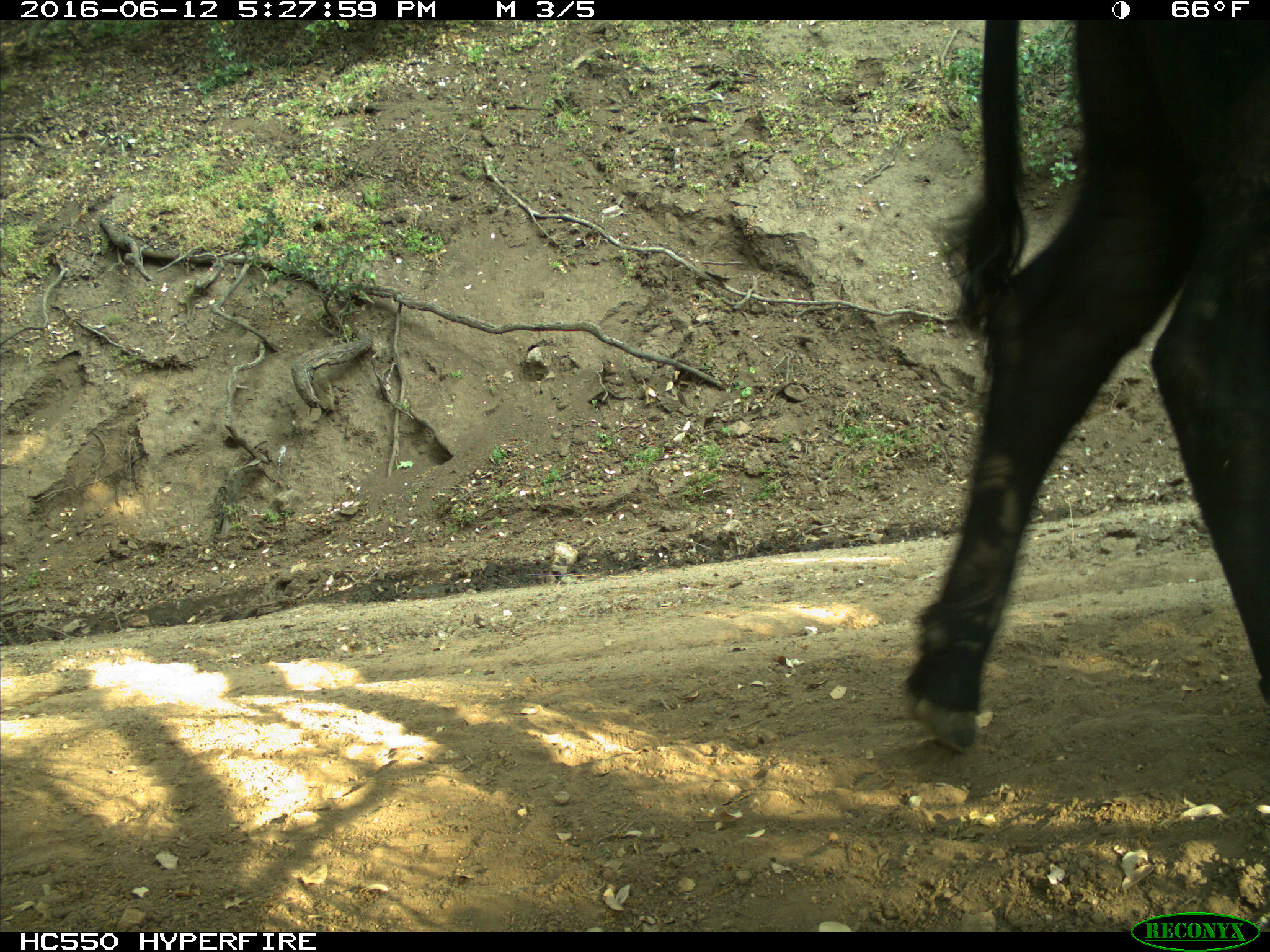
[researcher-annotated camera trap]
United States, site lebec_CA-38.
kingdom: Animalia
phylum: Chordata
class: Mammalia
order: Artiodactyla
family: Bovidae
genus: Bos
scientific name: Bos taurus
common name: domestic cow